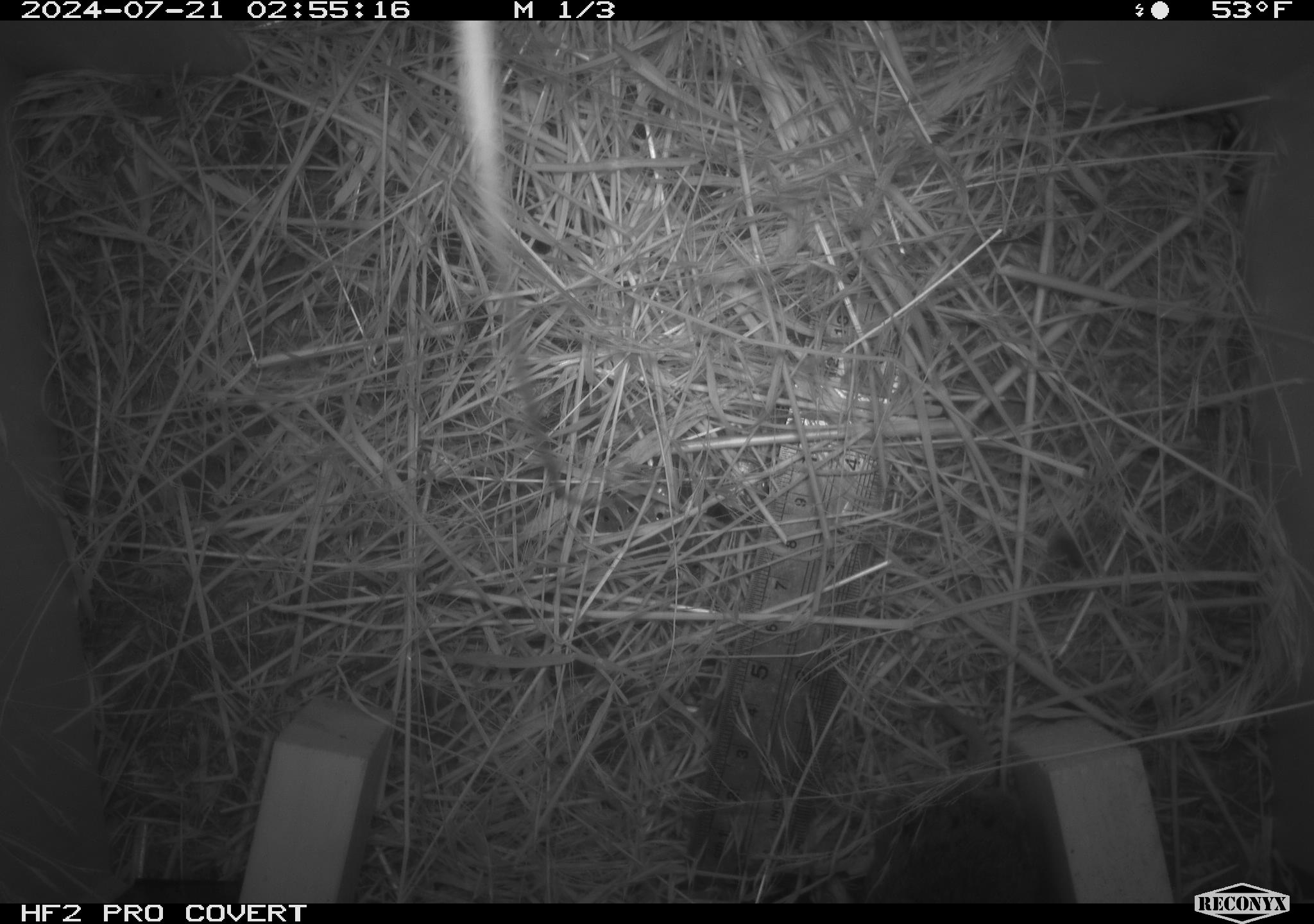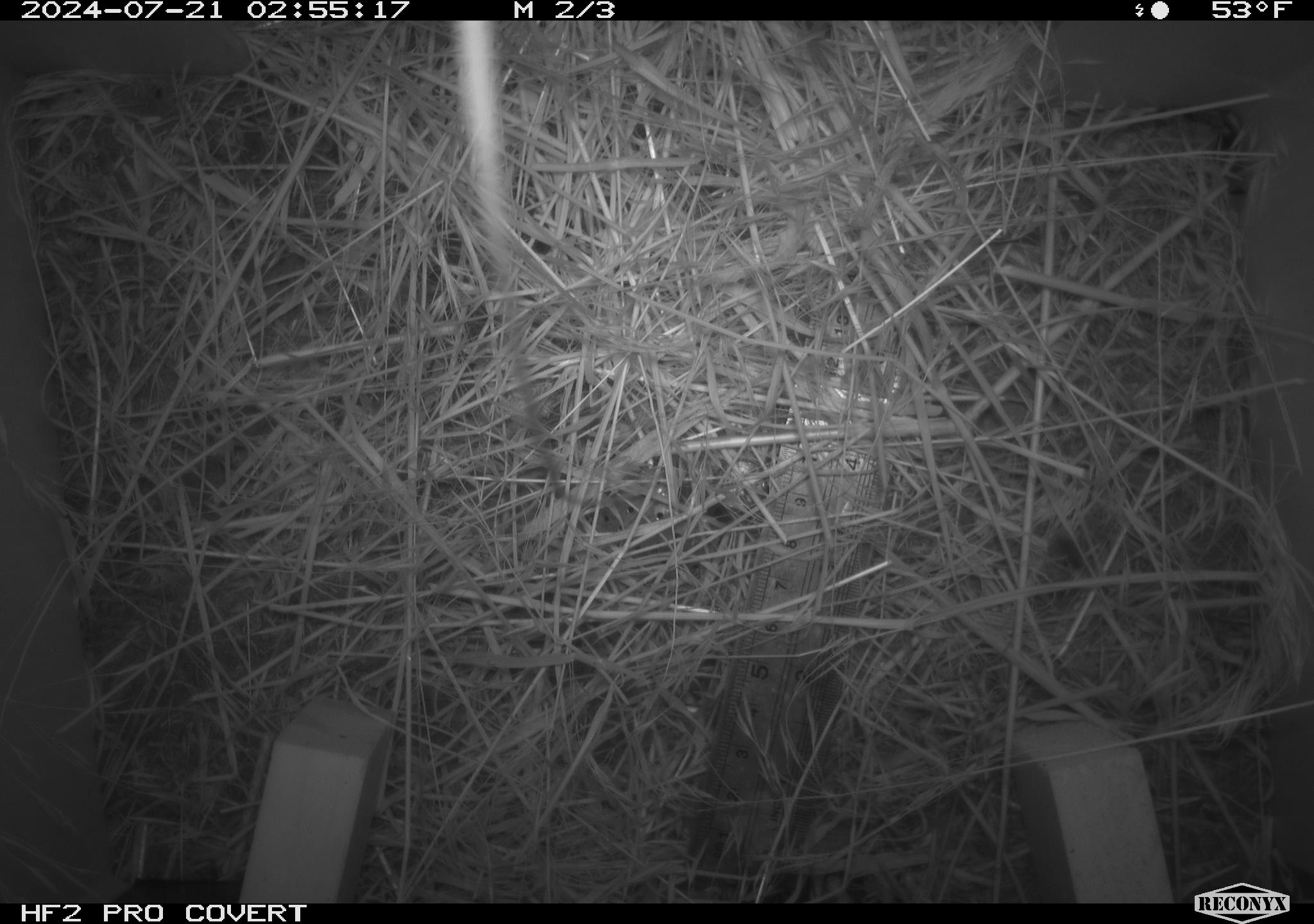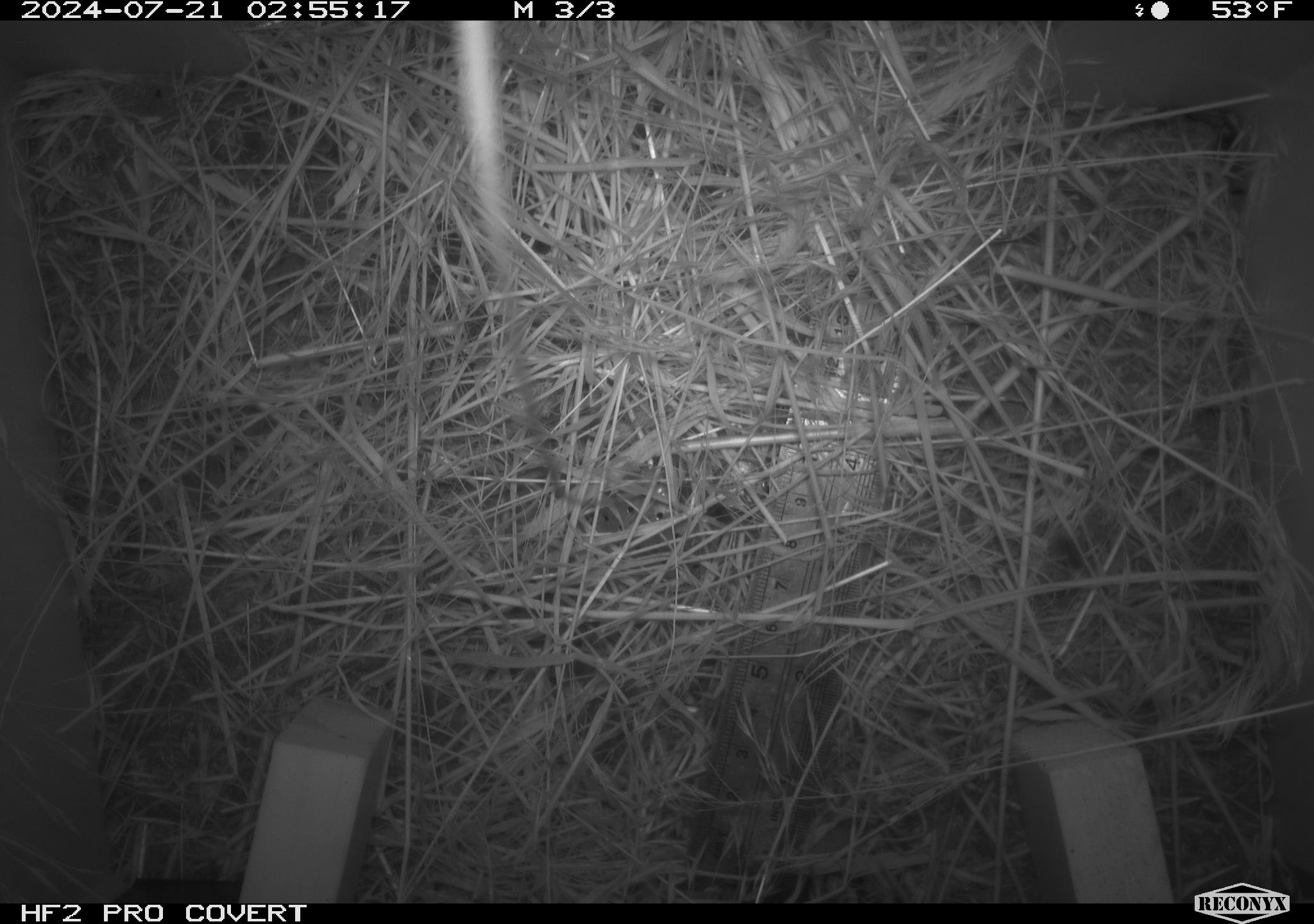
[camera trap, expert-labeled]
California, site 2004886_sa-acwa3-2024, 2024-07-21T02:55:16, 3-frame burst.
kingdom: Animalia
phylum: Chordata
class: Mammalia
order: Rodentia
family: Cricetidae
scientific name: Arvicolinae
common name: voles, lemmings, and muskrats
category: arvicolinae subfamily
Arvicolinae subfamily (voles, lemmings, and muskrats) (Arvicolinae).